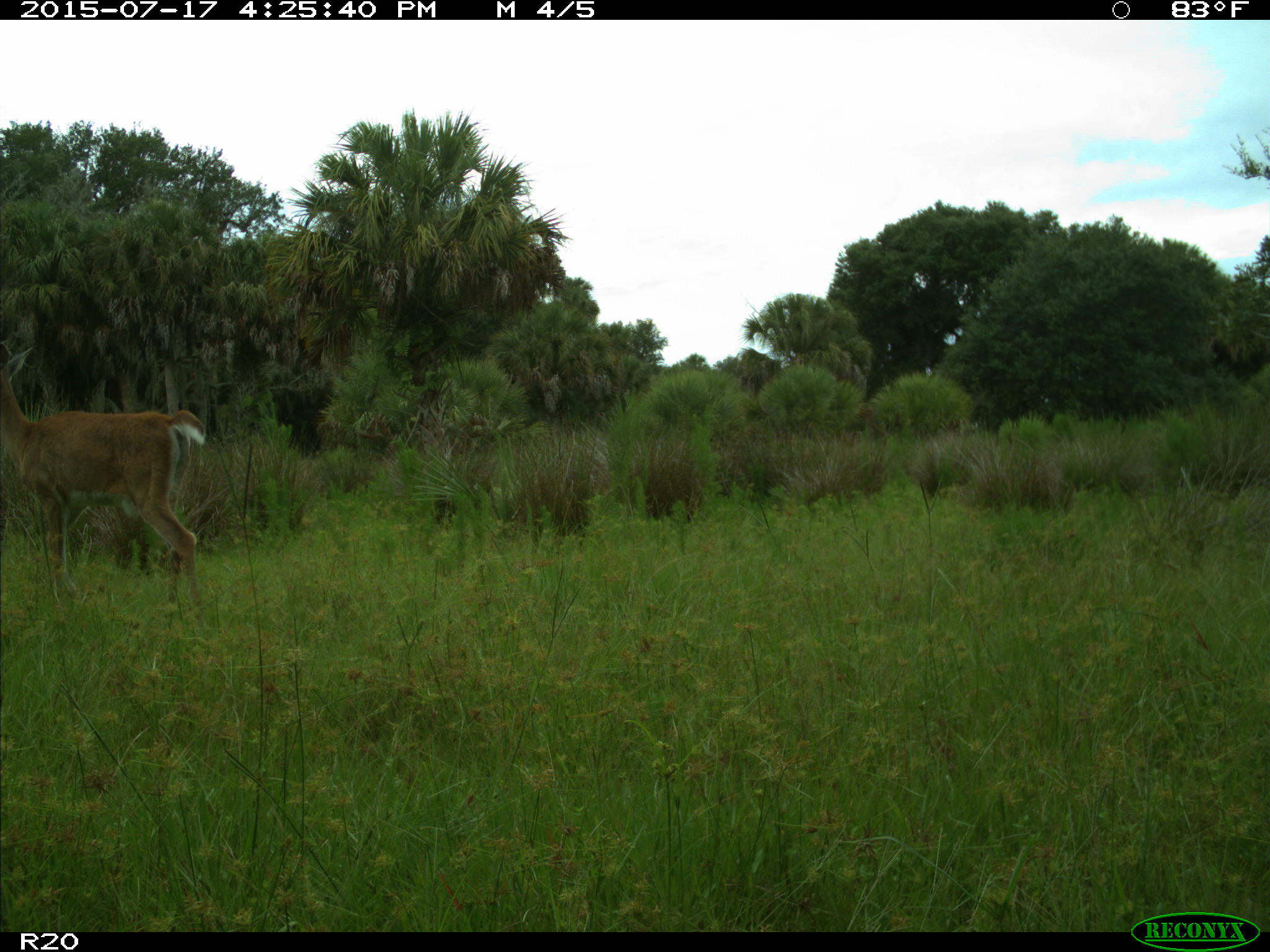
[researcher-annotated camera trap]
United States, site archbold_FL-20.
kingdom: Animalia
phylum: Chordata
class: Mammalia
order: Artiodactyla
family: Cervidae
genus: Odocoileus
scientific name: Odocoileus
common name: deer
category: unidentified deer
Unidentified deer (deer) (Odocoileus).